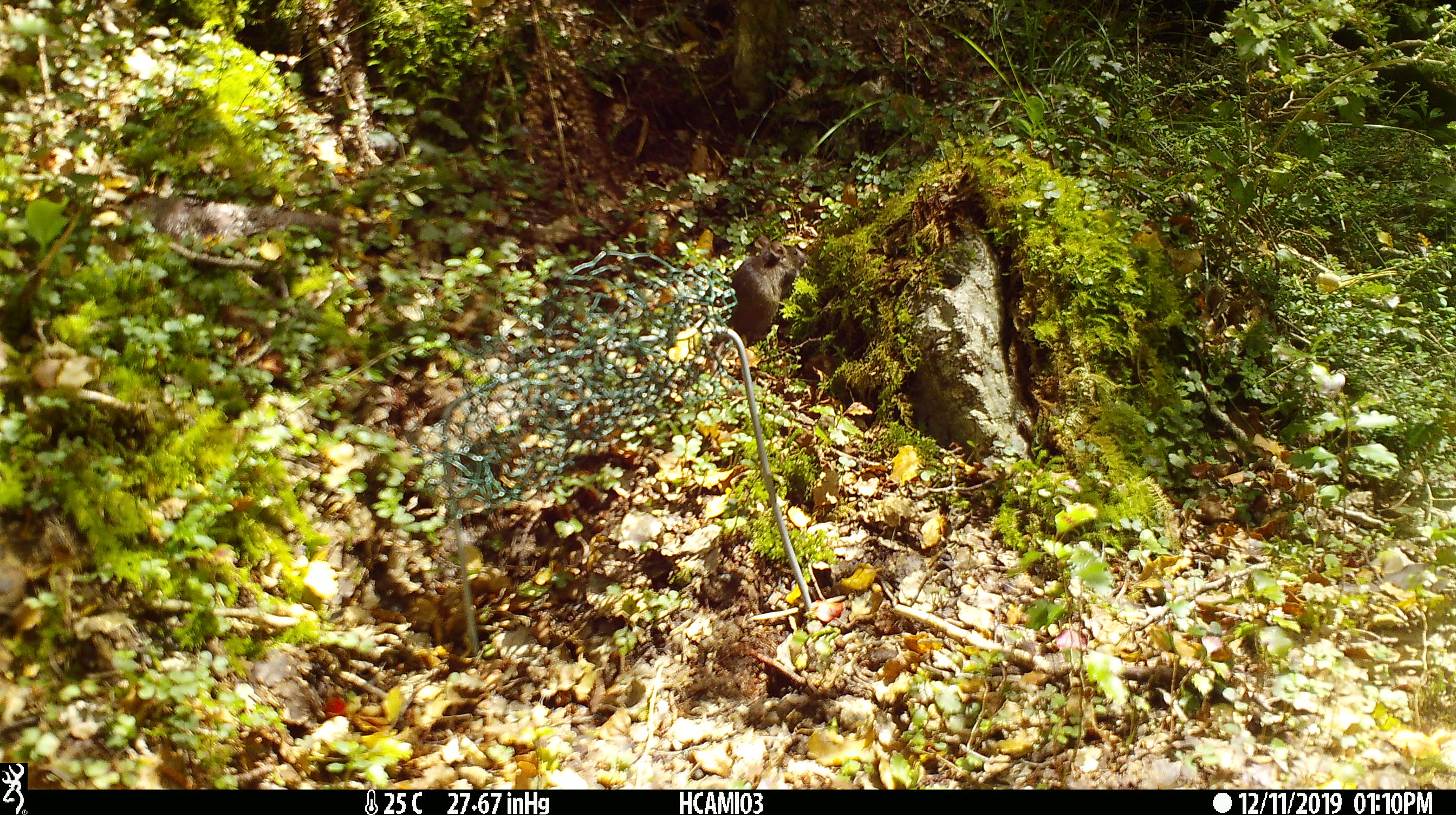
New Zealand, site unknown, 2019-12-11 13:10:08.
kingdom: Animalia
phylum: Chordata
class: Mammalia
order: Rodentia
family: Muridae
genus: Mus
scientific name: Mus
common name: mouse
Mouse (Mus).